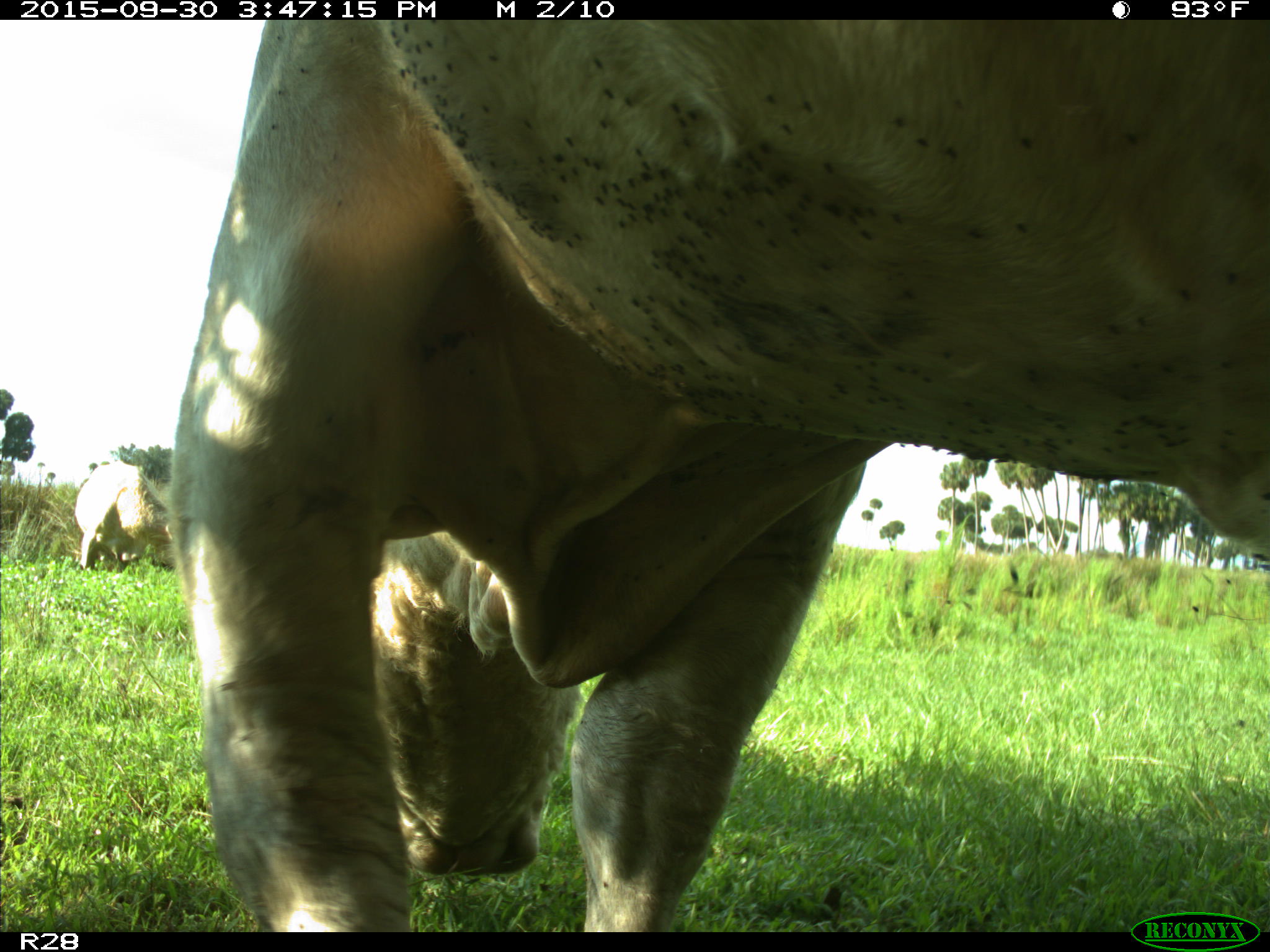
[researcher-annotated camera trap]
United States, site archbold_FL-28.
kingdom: Animalia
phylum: Chordata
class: Mammalia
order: Artiodactyla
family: Bovidae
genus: Bos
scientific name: Bos taurus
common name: domestic cow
Bos taurus (domestic cow).